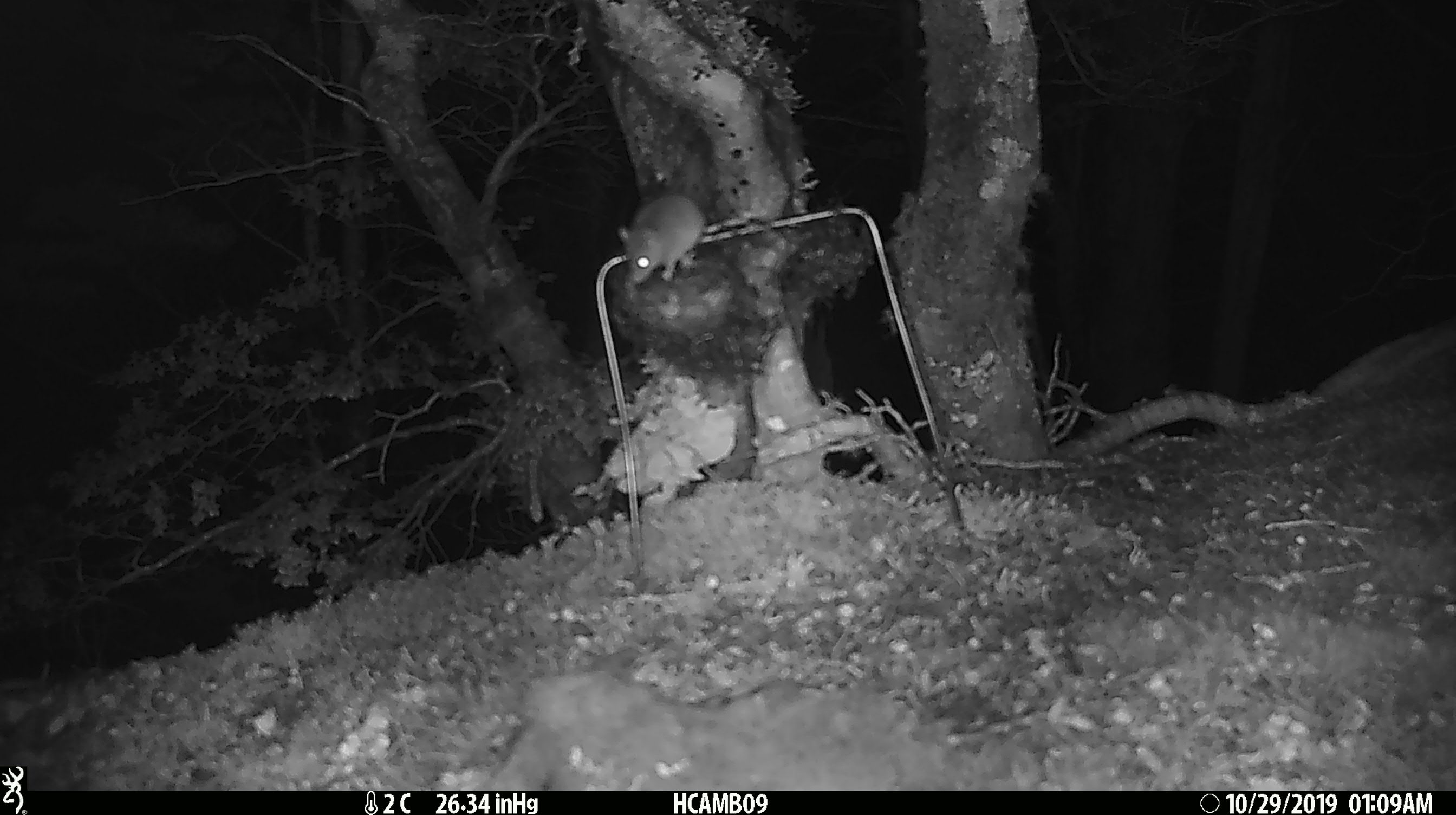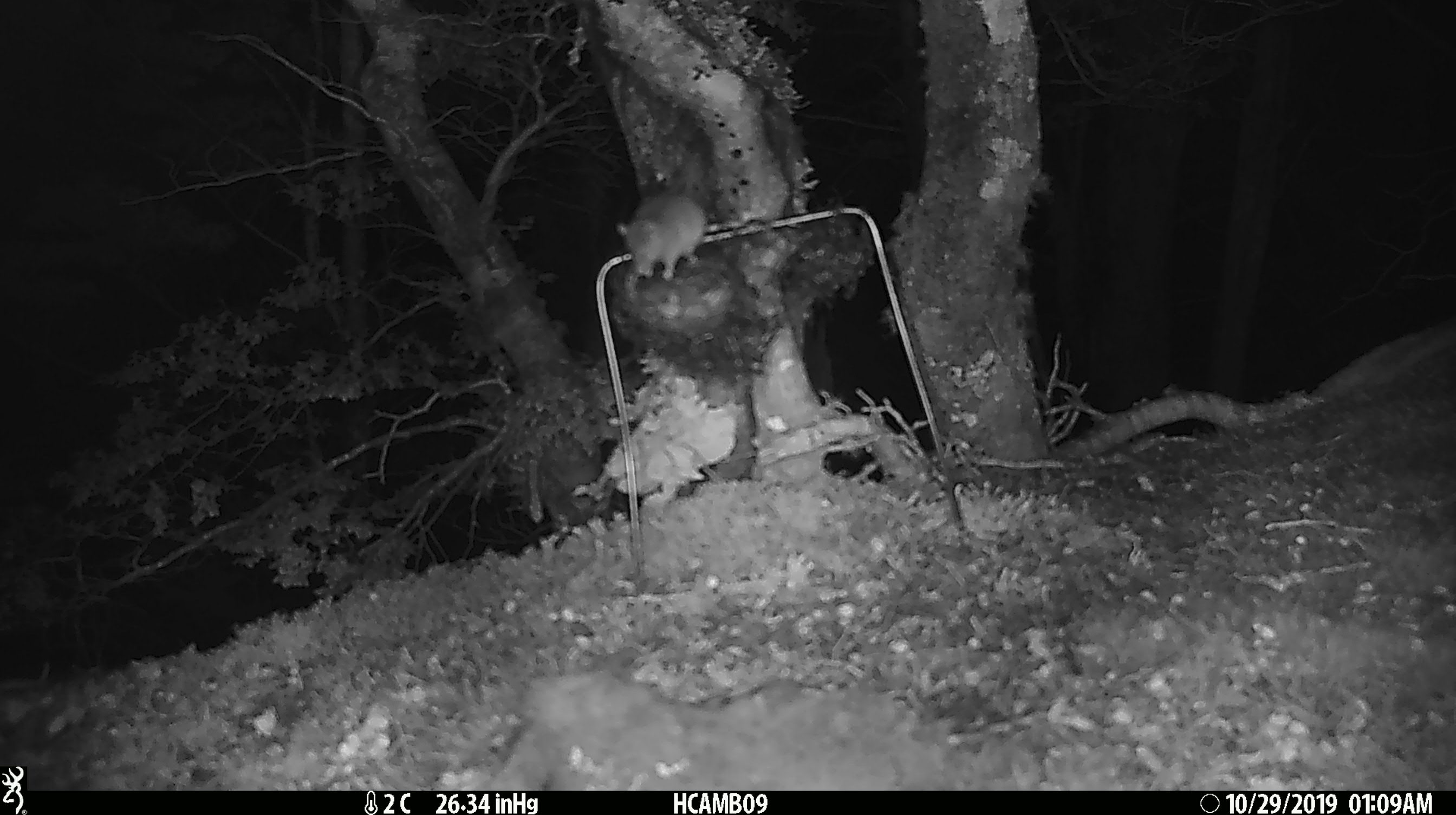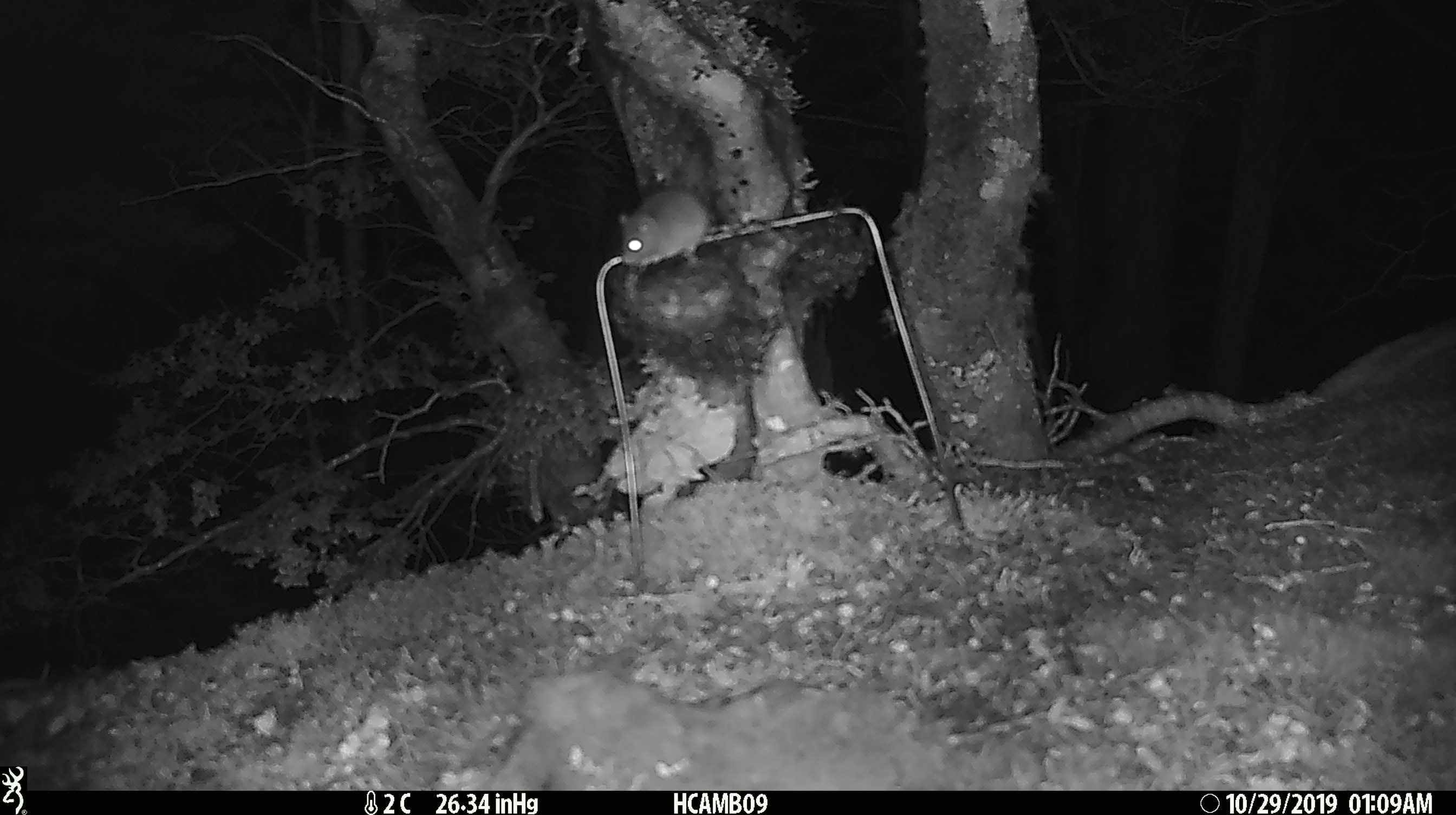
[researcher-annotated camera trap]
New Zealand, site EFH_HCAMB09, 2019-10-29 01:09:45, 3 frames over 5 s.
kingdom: Animalia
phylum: Chordata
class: Mammalia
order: Rodentia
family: Muridae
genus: Mus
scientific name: Mus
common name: mouse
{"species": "mouse (Mus)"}